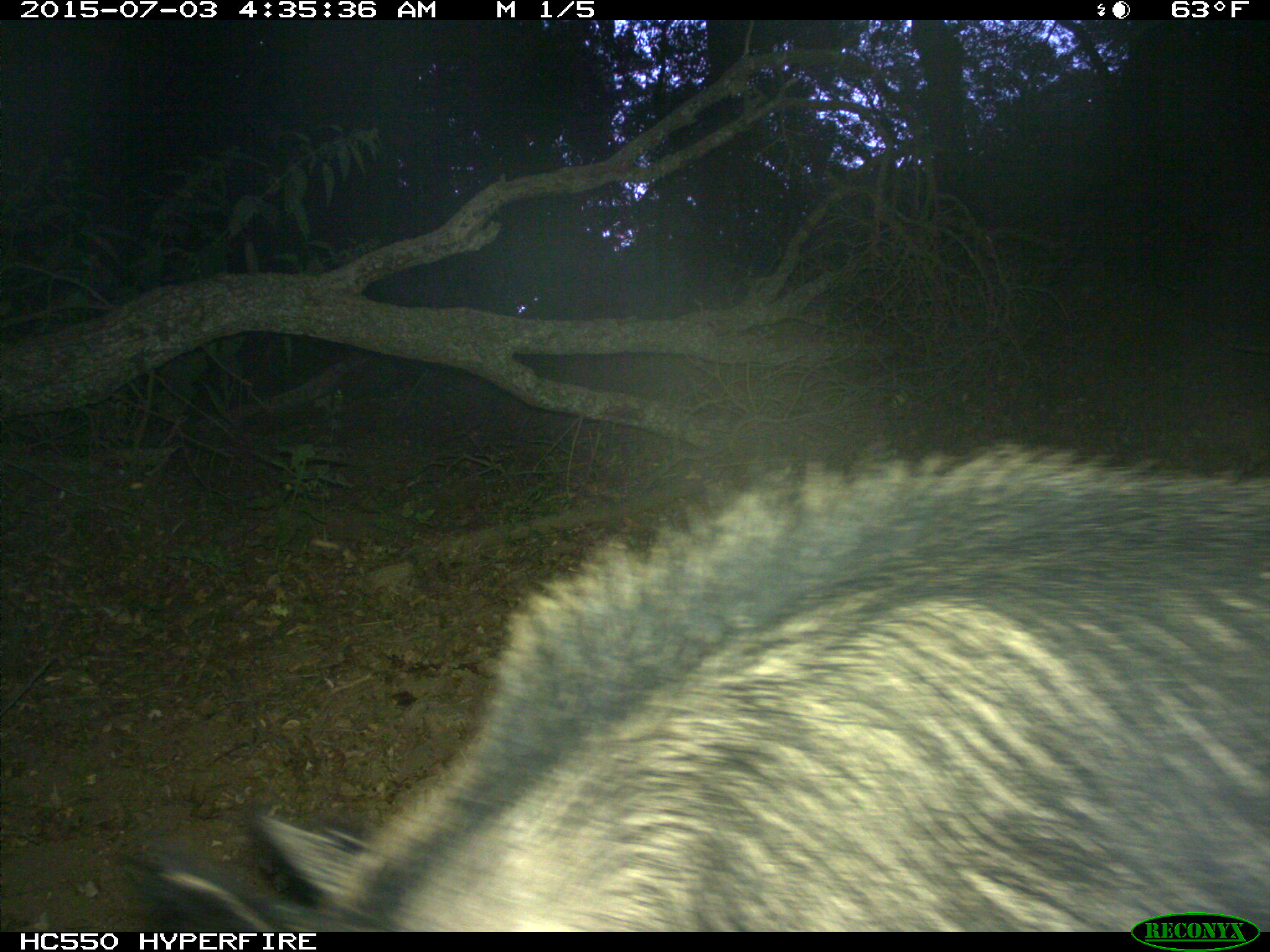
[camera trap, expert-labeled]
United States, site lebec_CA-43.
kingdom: Animalia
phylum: Chordata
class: Mammalia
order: Artiodactyla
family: Suidae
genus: Sus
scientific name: Sus scrofa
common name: wild boar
Sus scrofa (wild boar).